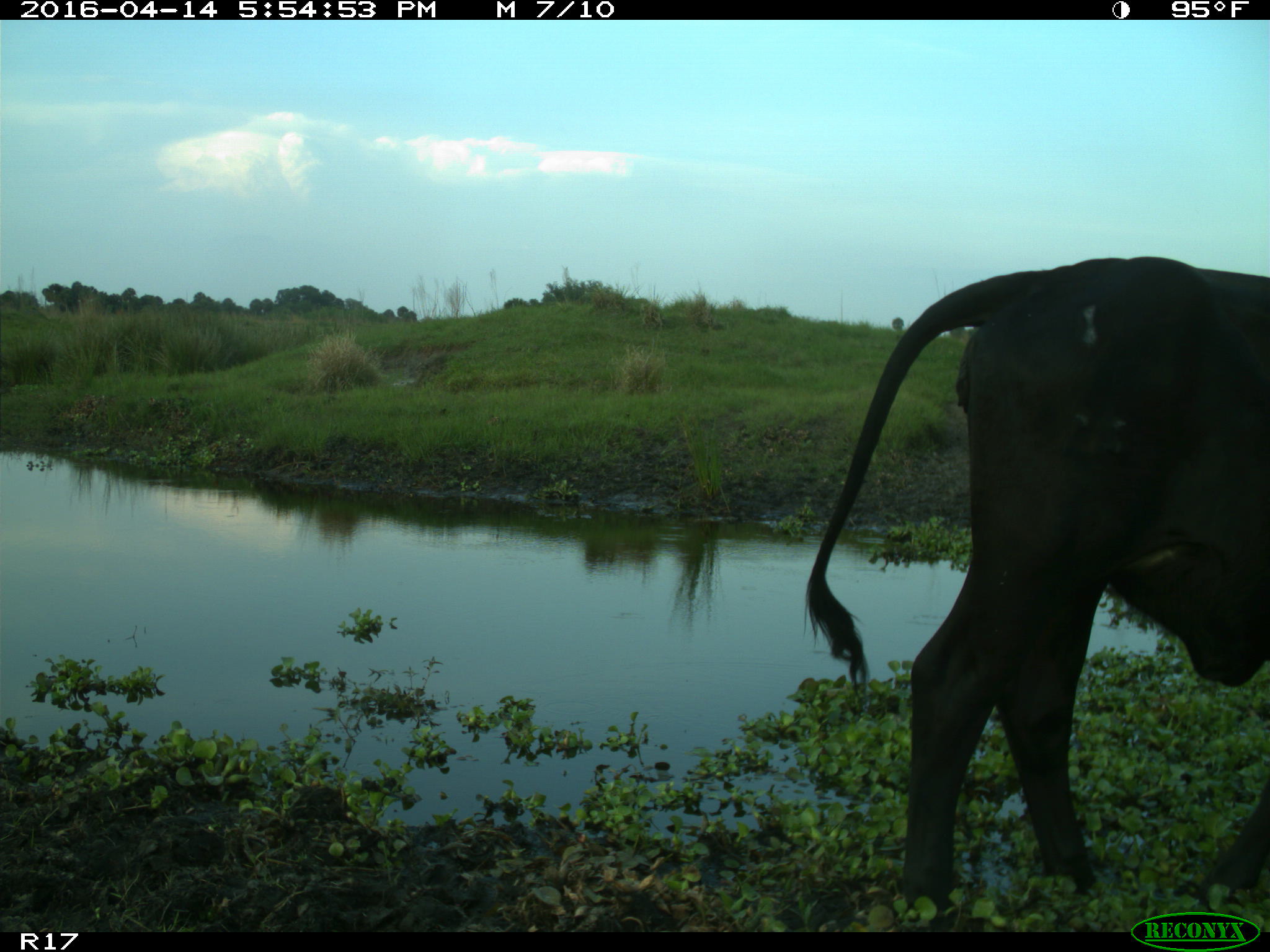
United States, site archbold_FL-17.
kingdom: Animalia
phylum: Chordata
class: Mammalia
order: Artiodactyla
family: Bovidae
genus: Bos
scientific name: Bos taurus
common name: domestic cow